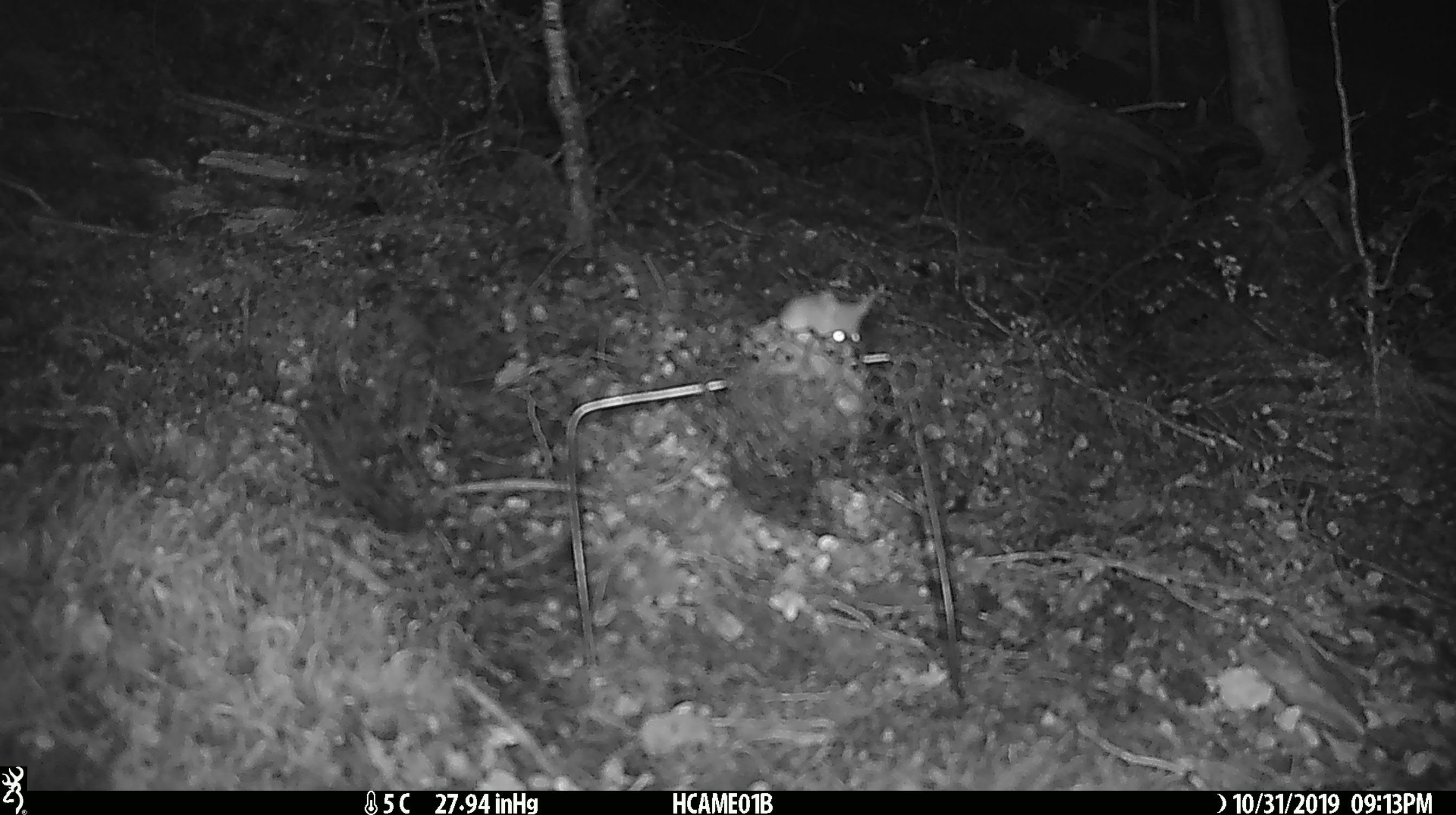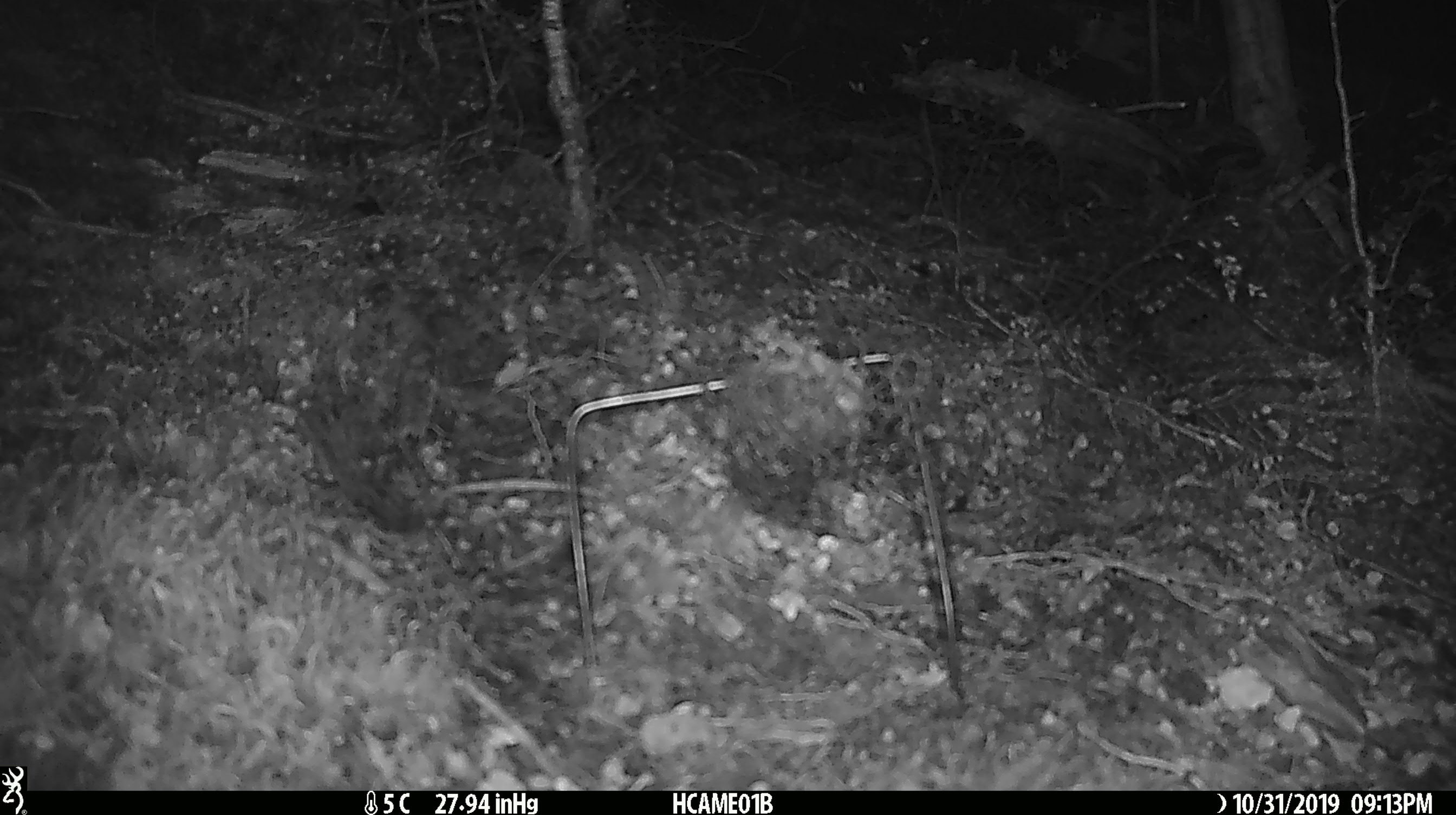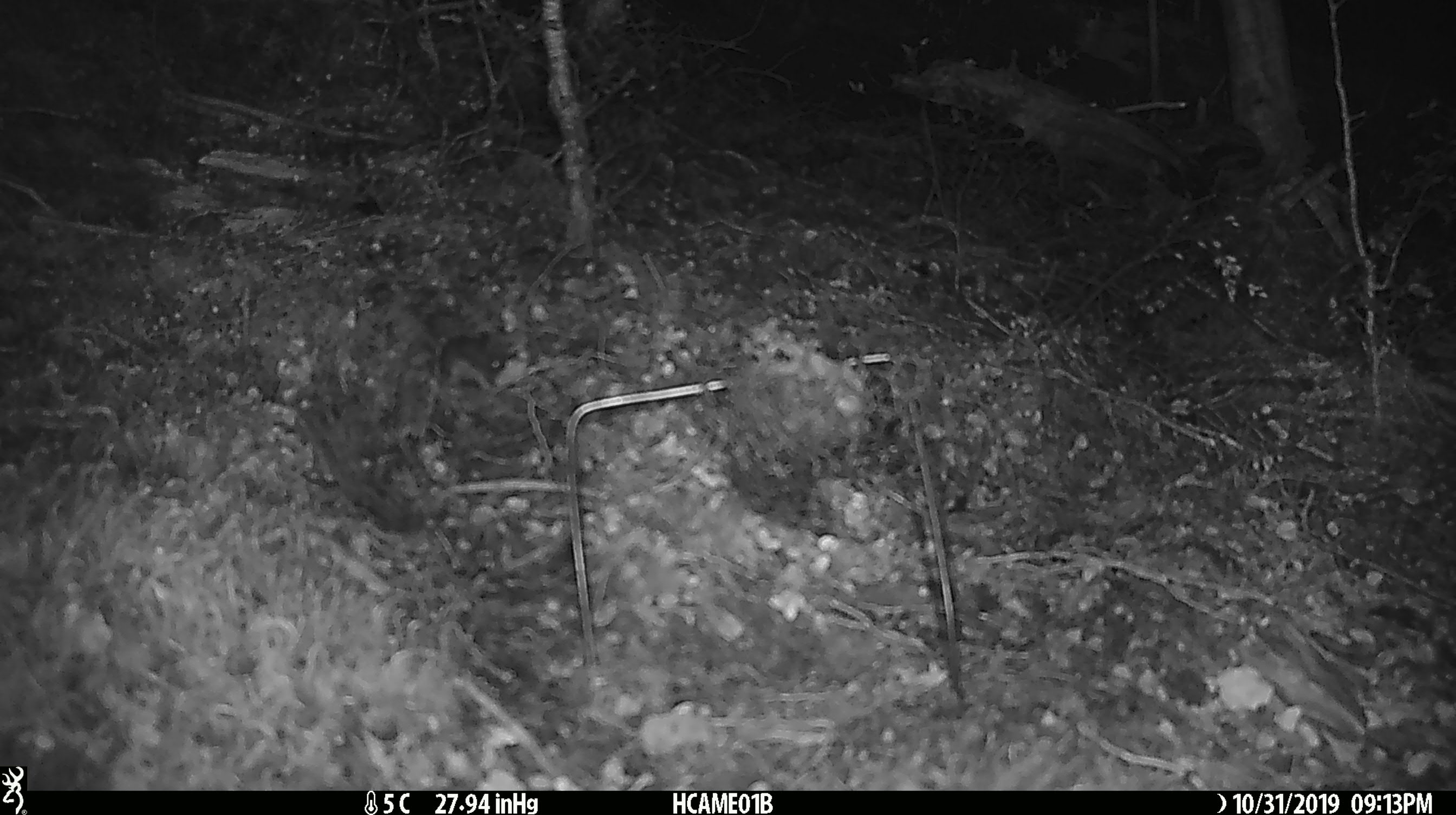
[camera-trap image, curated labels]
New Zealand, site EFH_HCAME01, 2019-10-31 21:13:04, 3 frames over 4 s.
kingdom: Animalia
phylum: Chordata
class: Mammalia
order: Rodentia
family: Muridae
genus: Mus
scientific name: Mus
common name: mouse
Mouse (Mus).